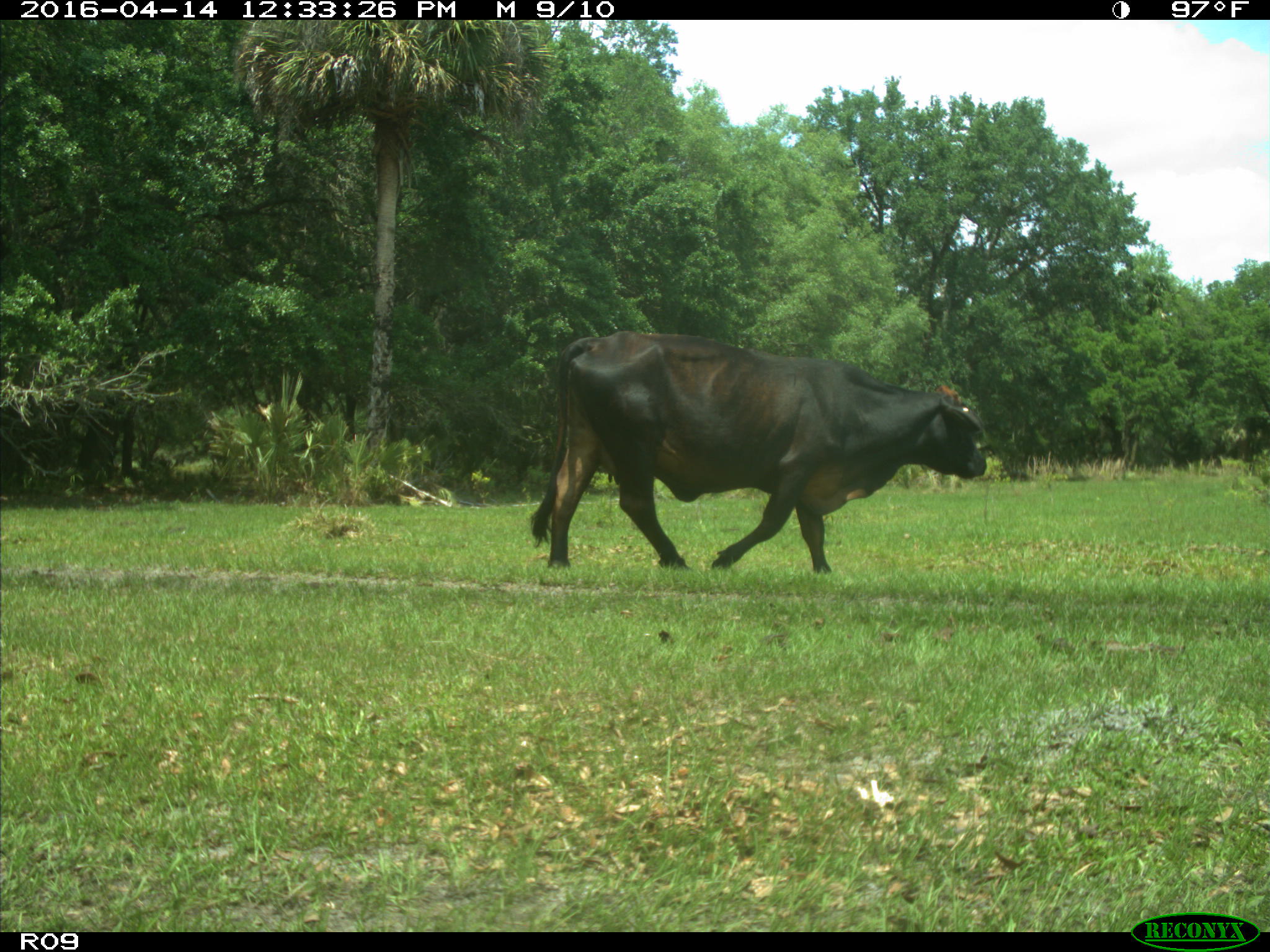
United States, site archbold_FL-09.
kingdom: Animalia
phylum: Chordata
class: Mammalia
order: Artiodactyla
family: Bovidae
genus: Bos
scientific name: Bos taurus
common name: domestic cow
Bos taurus (domestic cow).